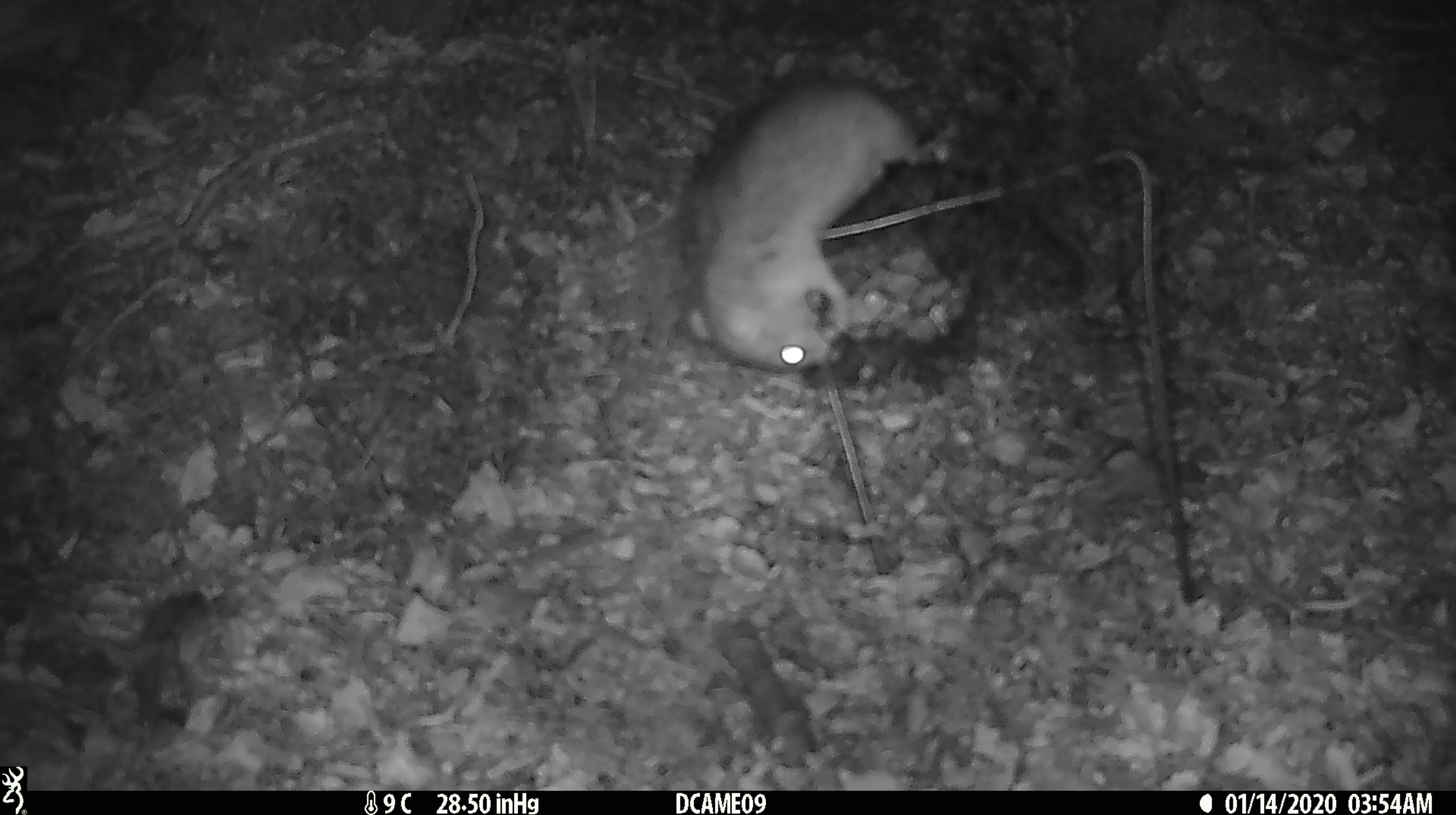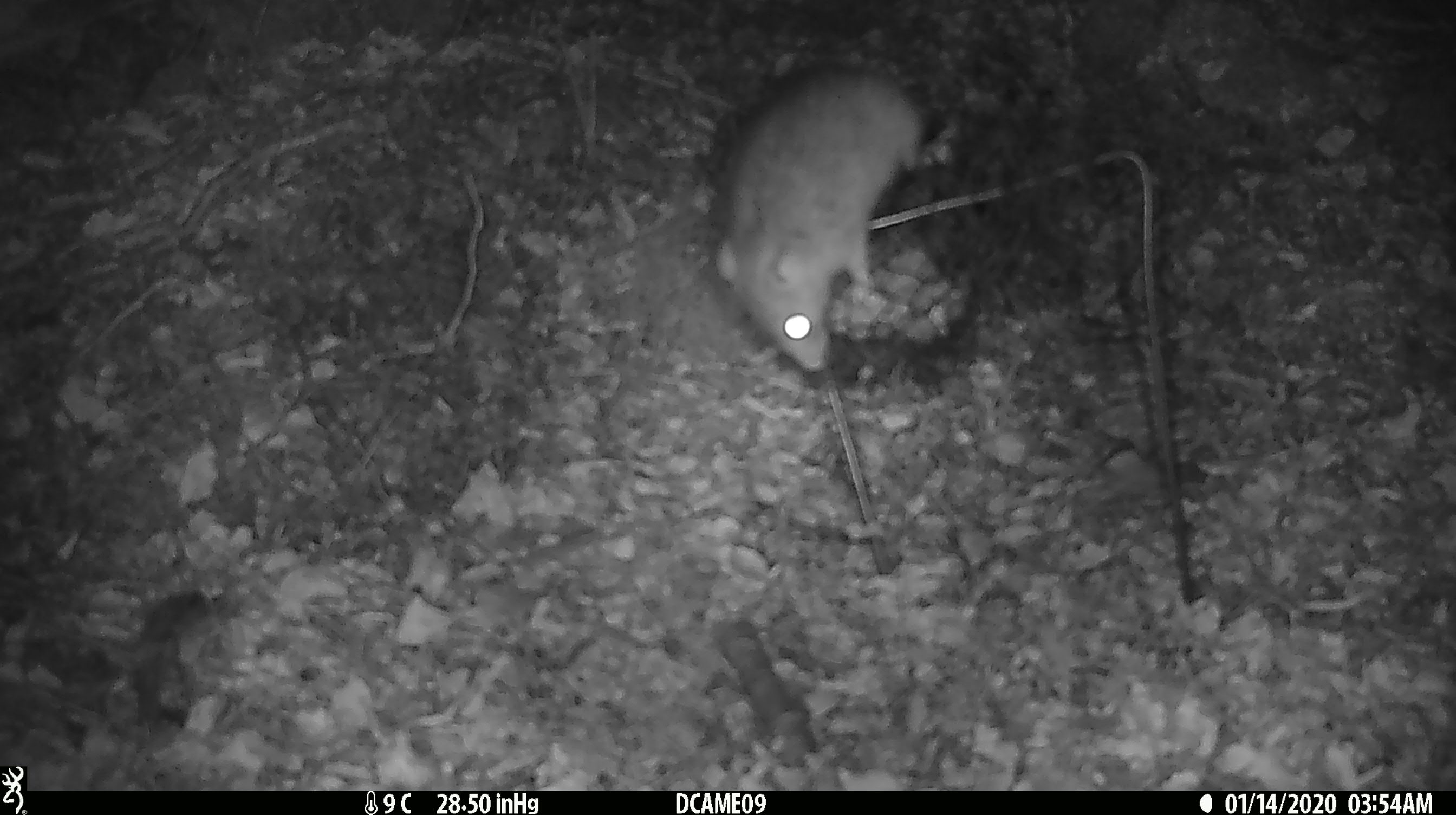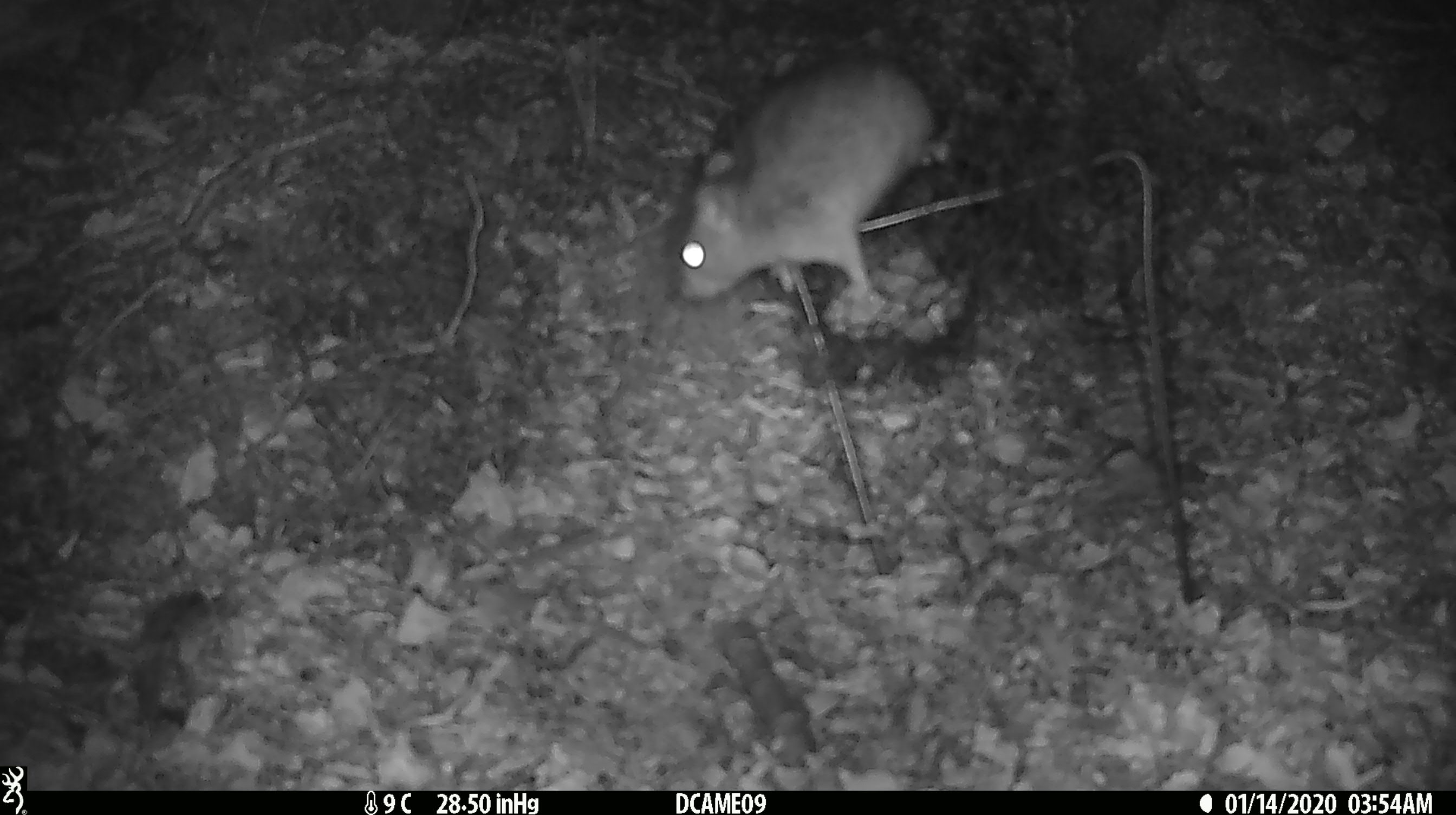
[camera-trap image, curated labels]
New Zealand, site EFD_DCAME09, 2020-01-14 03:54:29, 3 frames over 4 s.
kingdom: Animalia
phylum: Chordata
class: Mammalia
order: Rodentia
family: Muridae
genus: Rattus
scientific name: Rattus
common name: rat